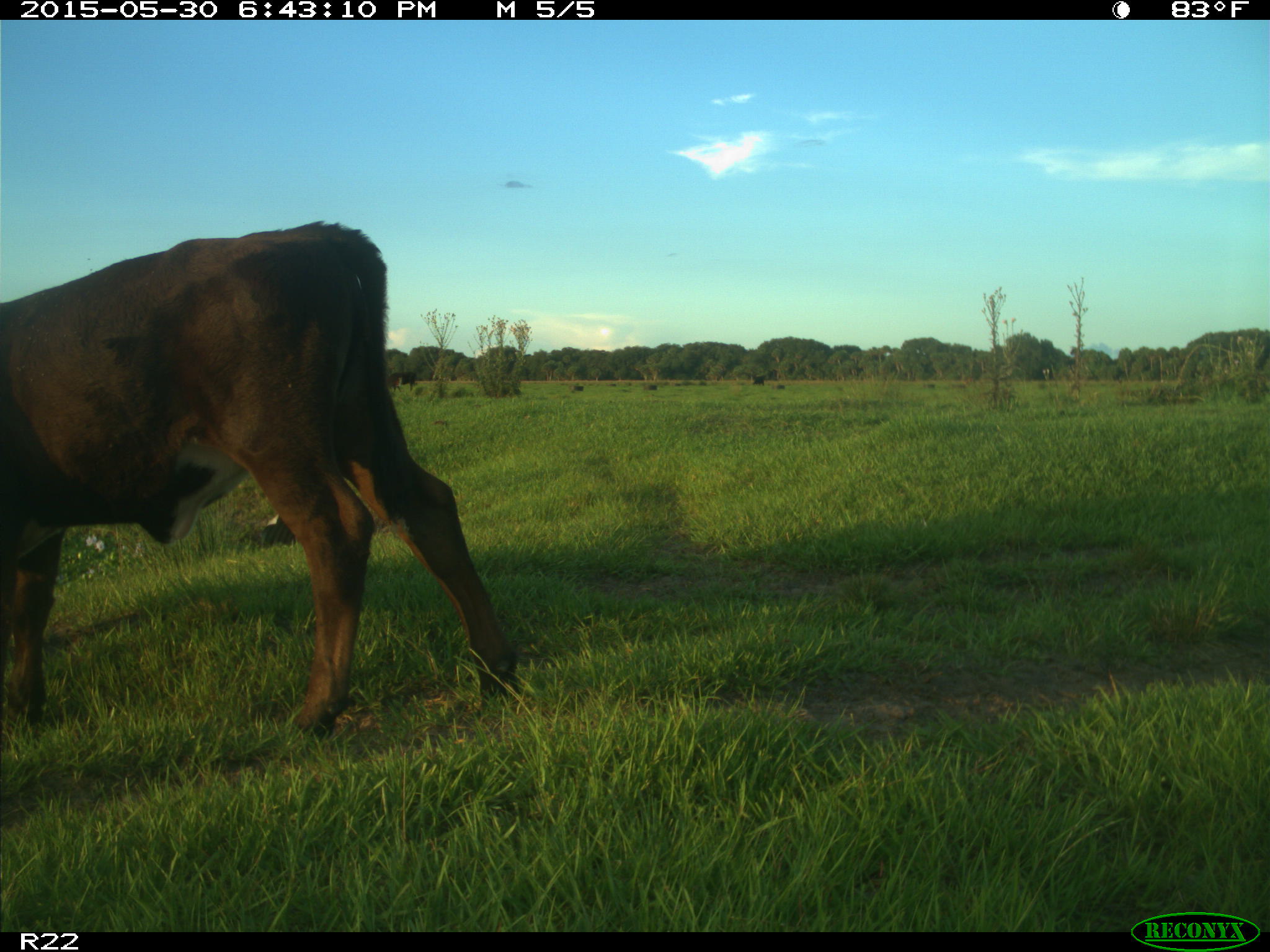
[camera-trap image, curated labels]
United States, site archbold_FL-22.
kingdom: Animalia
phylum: Chordata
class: Mammalia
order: Artiodactyla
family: Bovidae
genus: Bos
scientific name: Bos taurus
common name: domestic cow